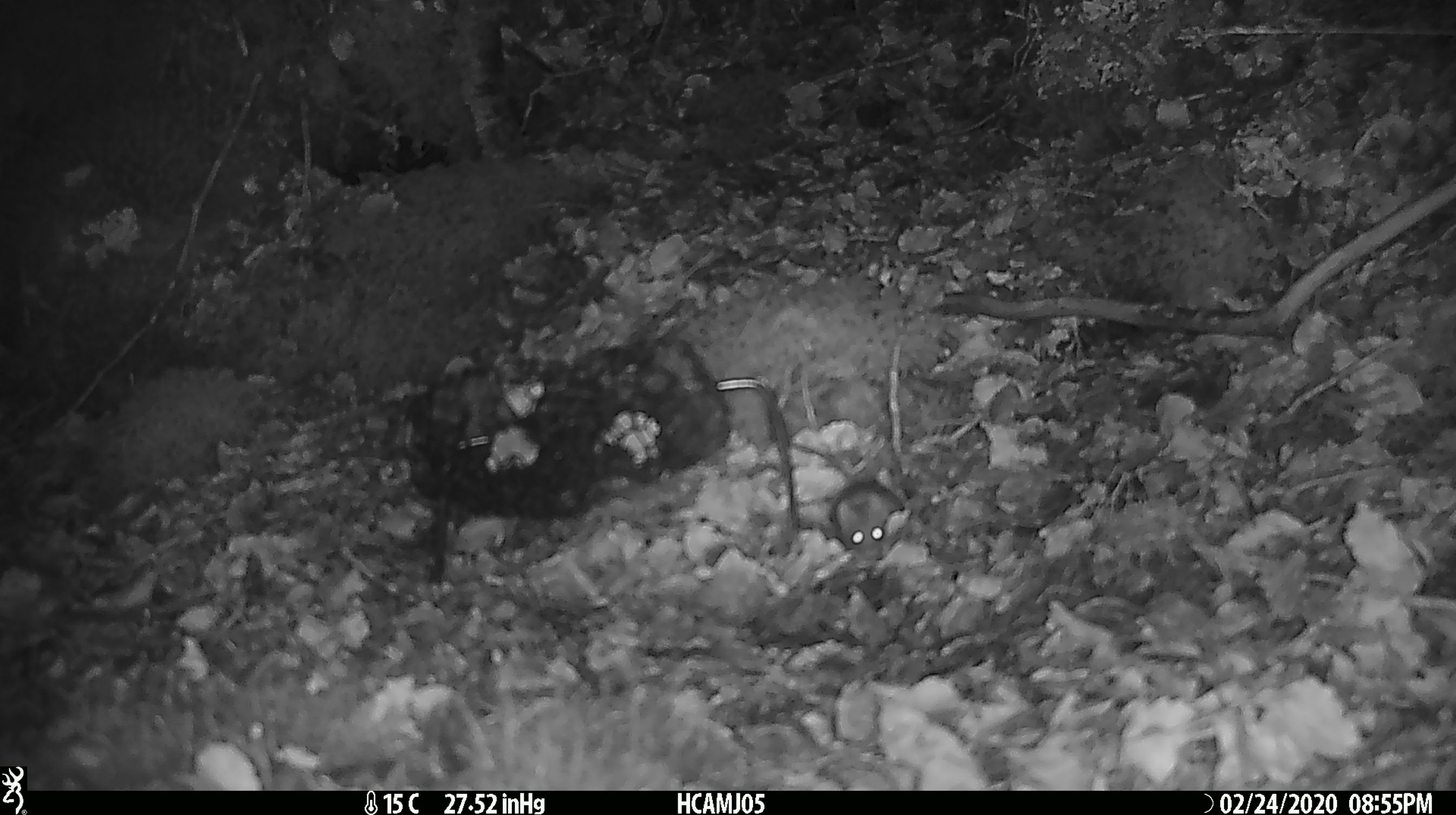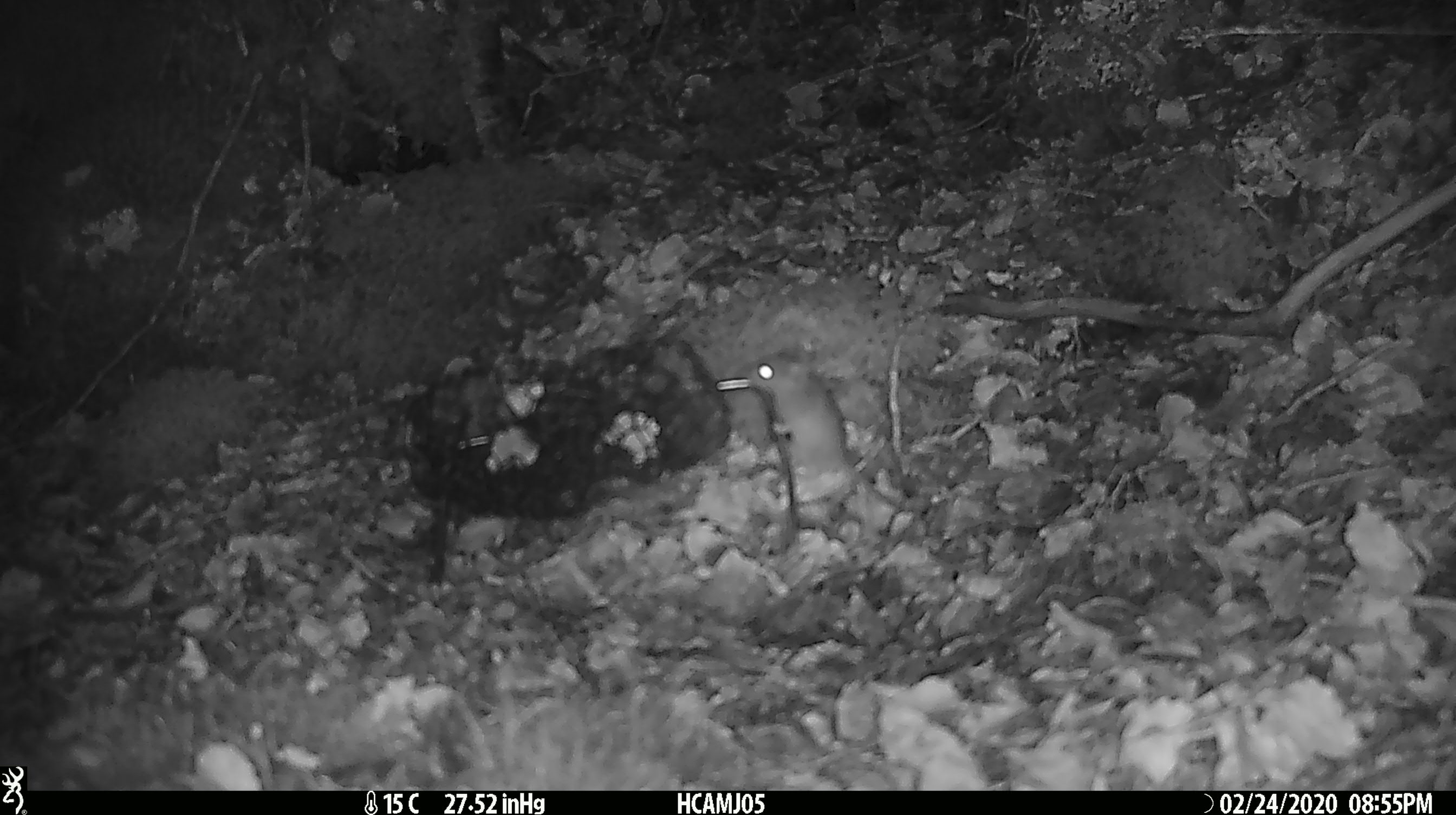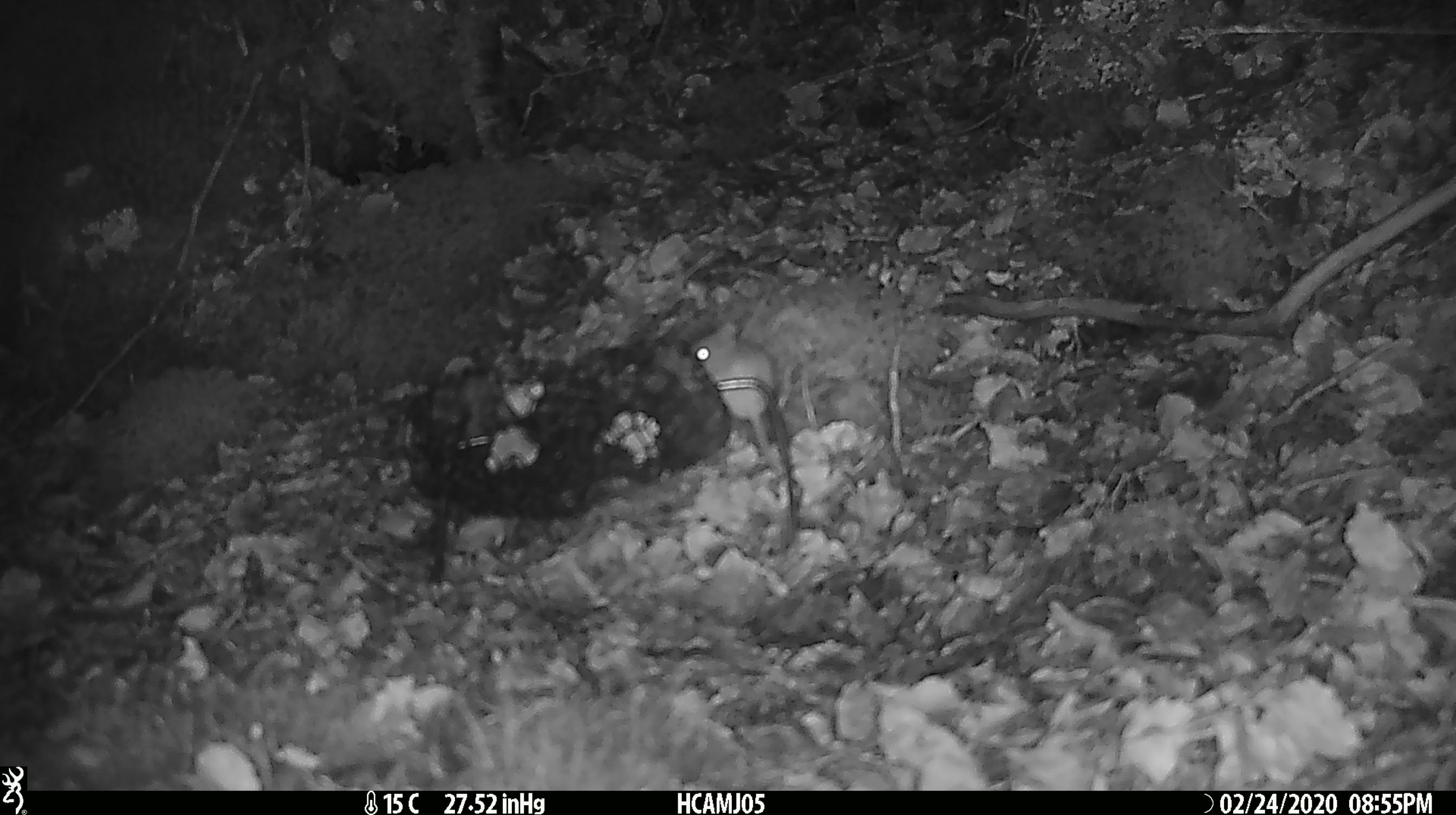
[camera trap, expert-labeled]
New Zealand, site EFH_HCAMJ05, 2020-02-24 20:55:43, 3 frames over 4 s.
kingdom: Animalia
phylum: Chordata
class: Mammalia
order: Rodentia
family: Muridae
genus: Mus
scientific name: Mus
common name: mouse